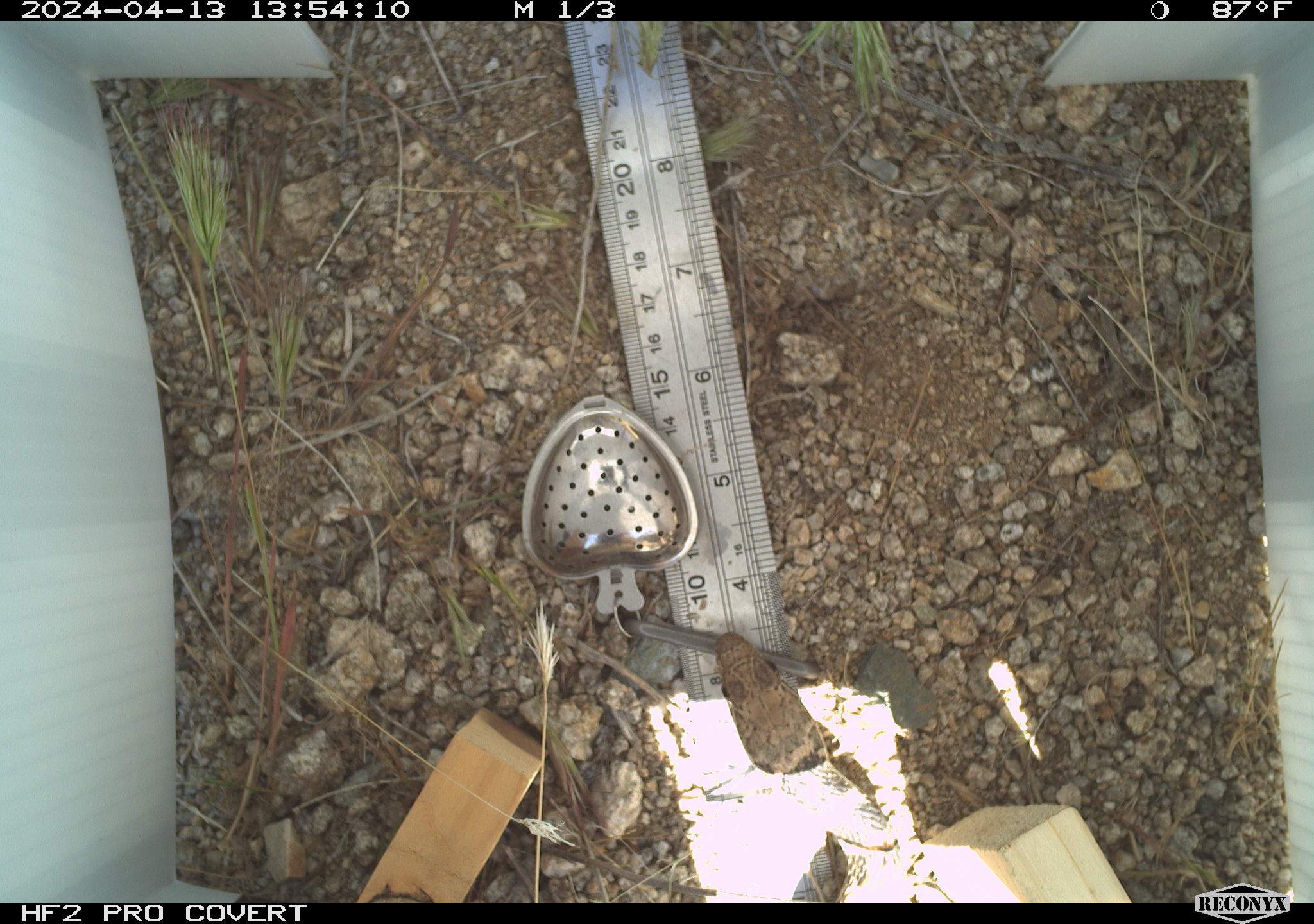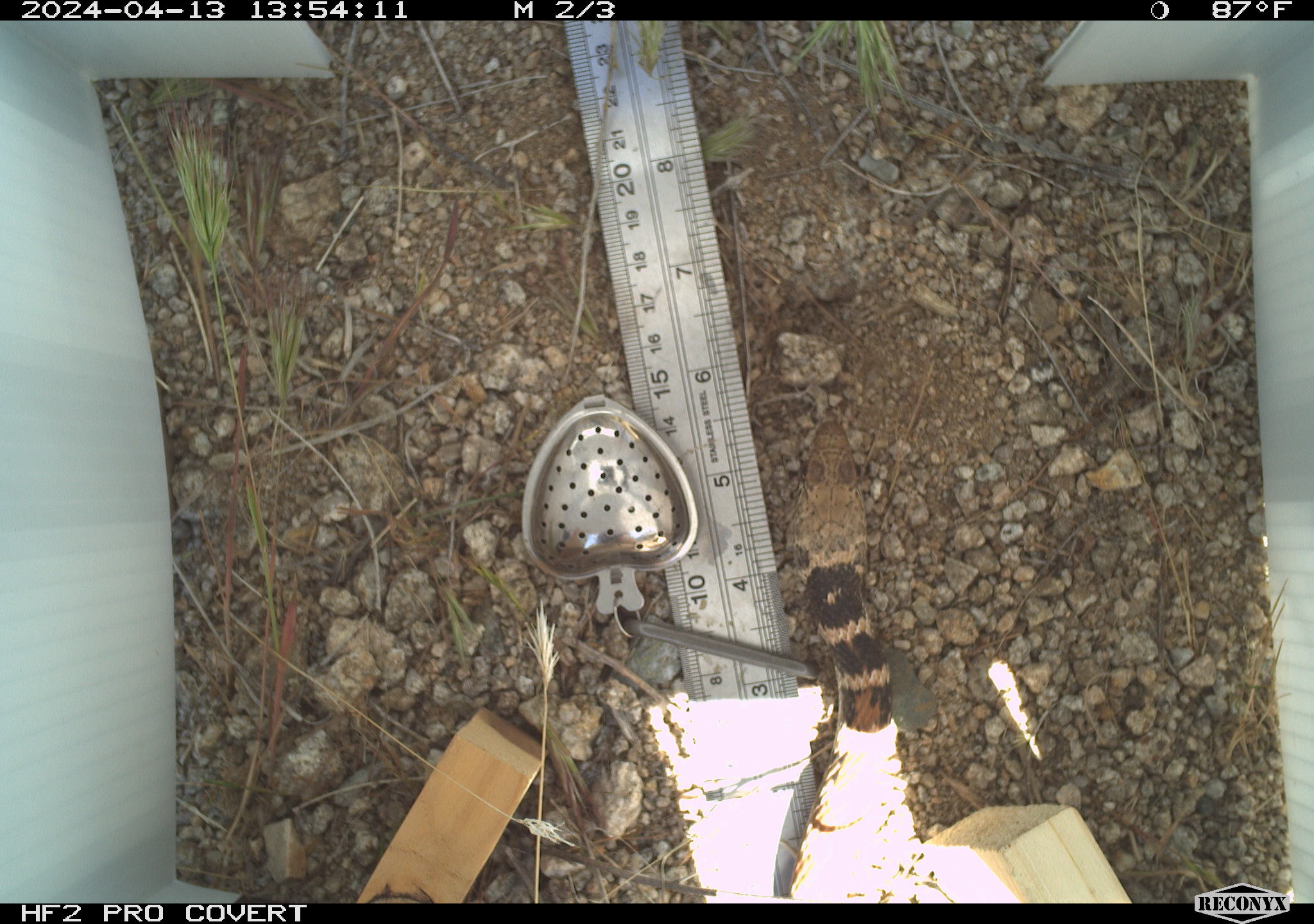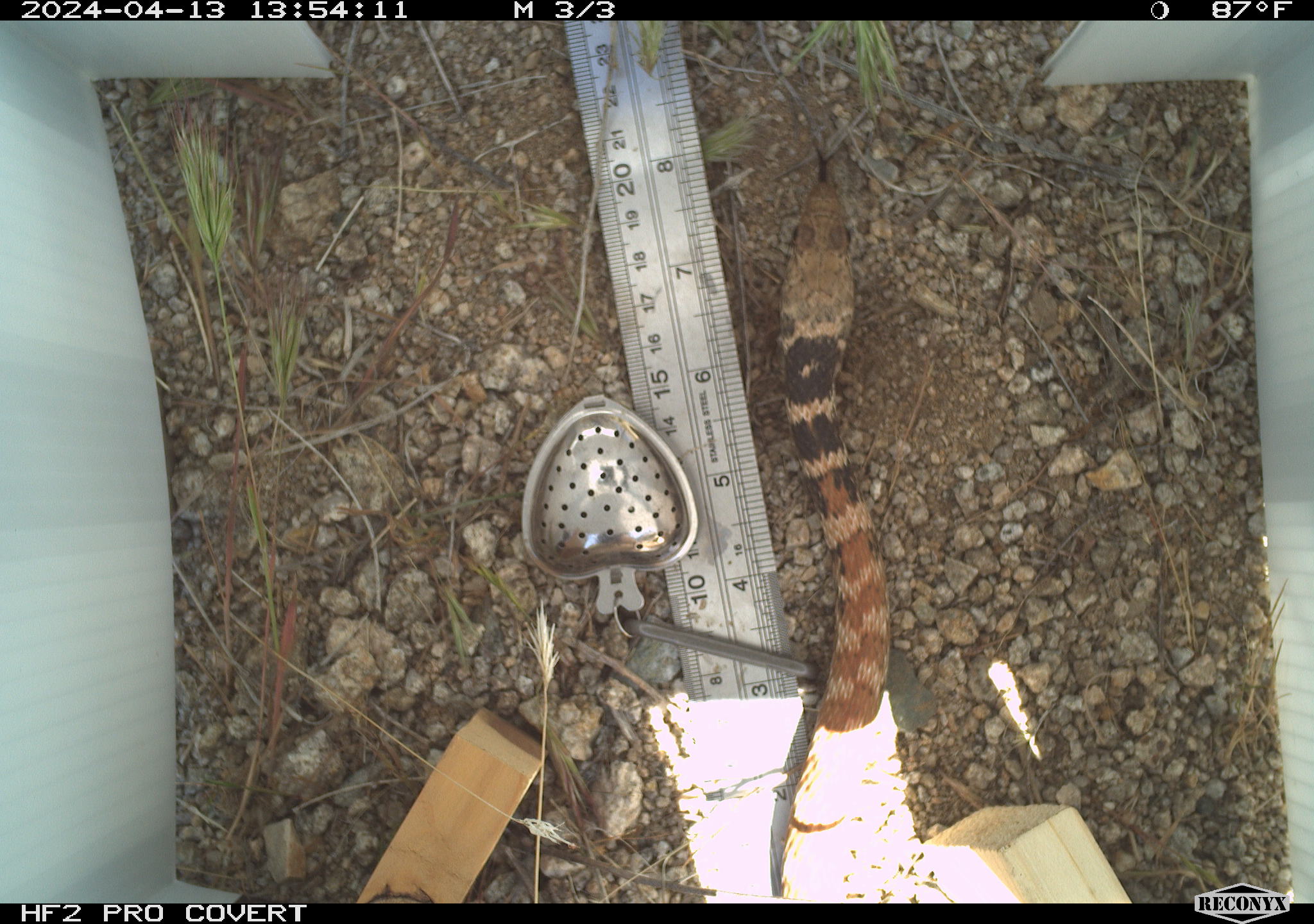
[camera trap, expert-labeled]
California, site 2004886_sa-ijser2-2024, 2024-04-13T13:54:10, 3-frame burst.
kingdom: Animalia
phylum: Chordata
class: Reptilia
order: Squamata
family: Colubridae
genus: Masticophis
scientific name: Masticophis flagellum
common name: coachwhip